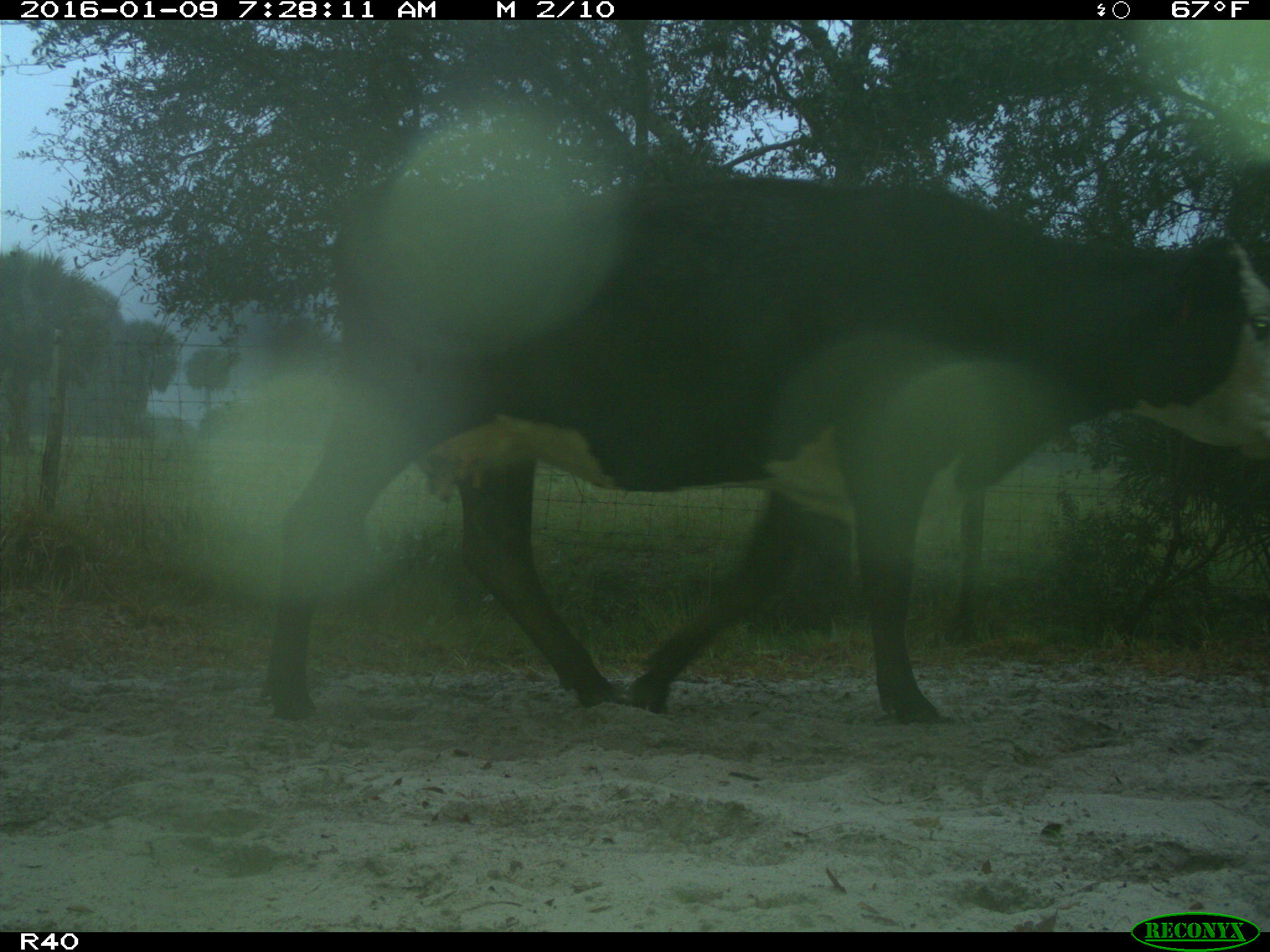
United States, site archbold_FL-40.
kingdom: Animalia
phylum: Chordata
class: Mammalia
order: Artiodactyla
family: Bovidae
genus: Bos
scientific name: Bos taurus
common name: domestic cow